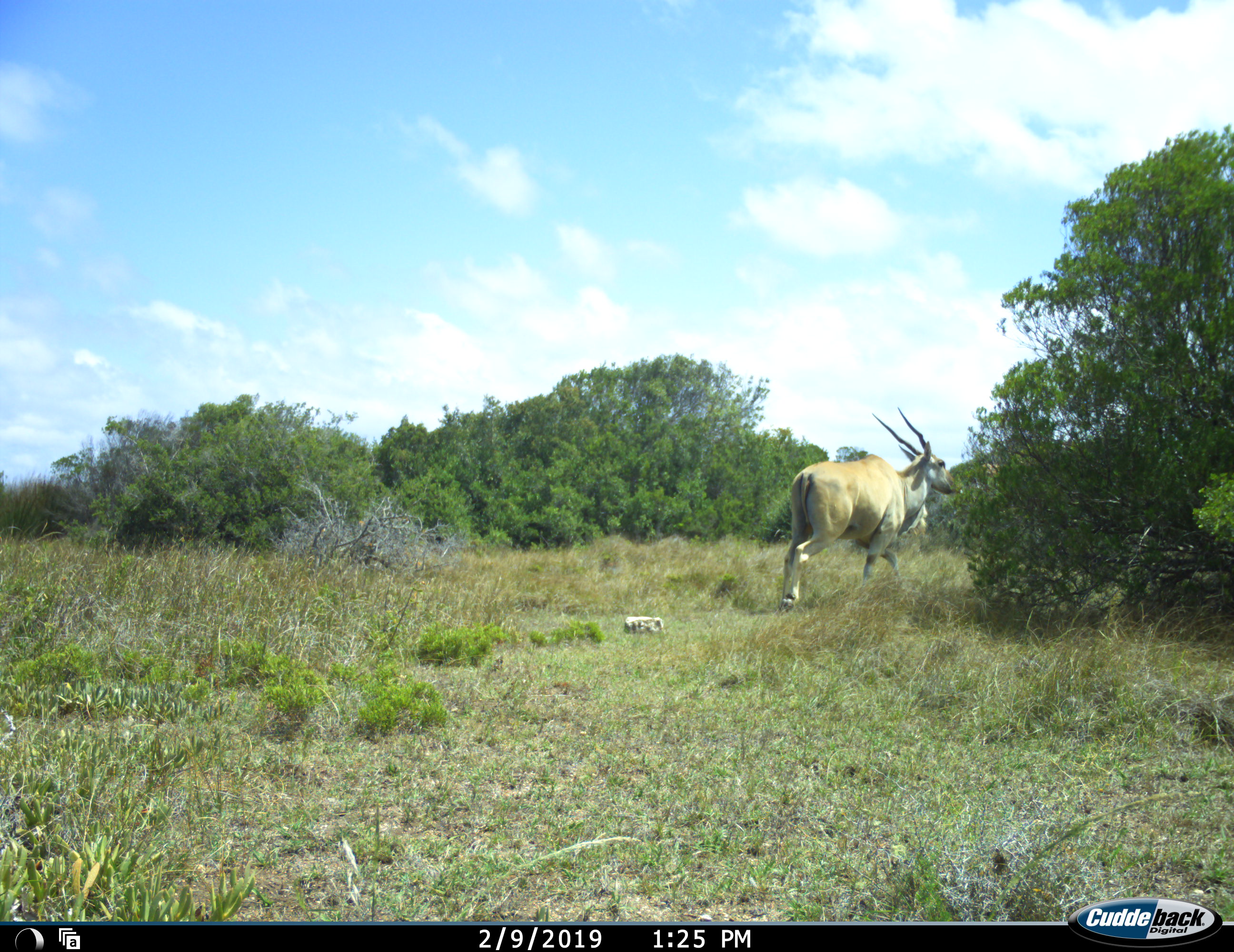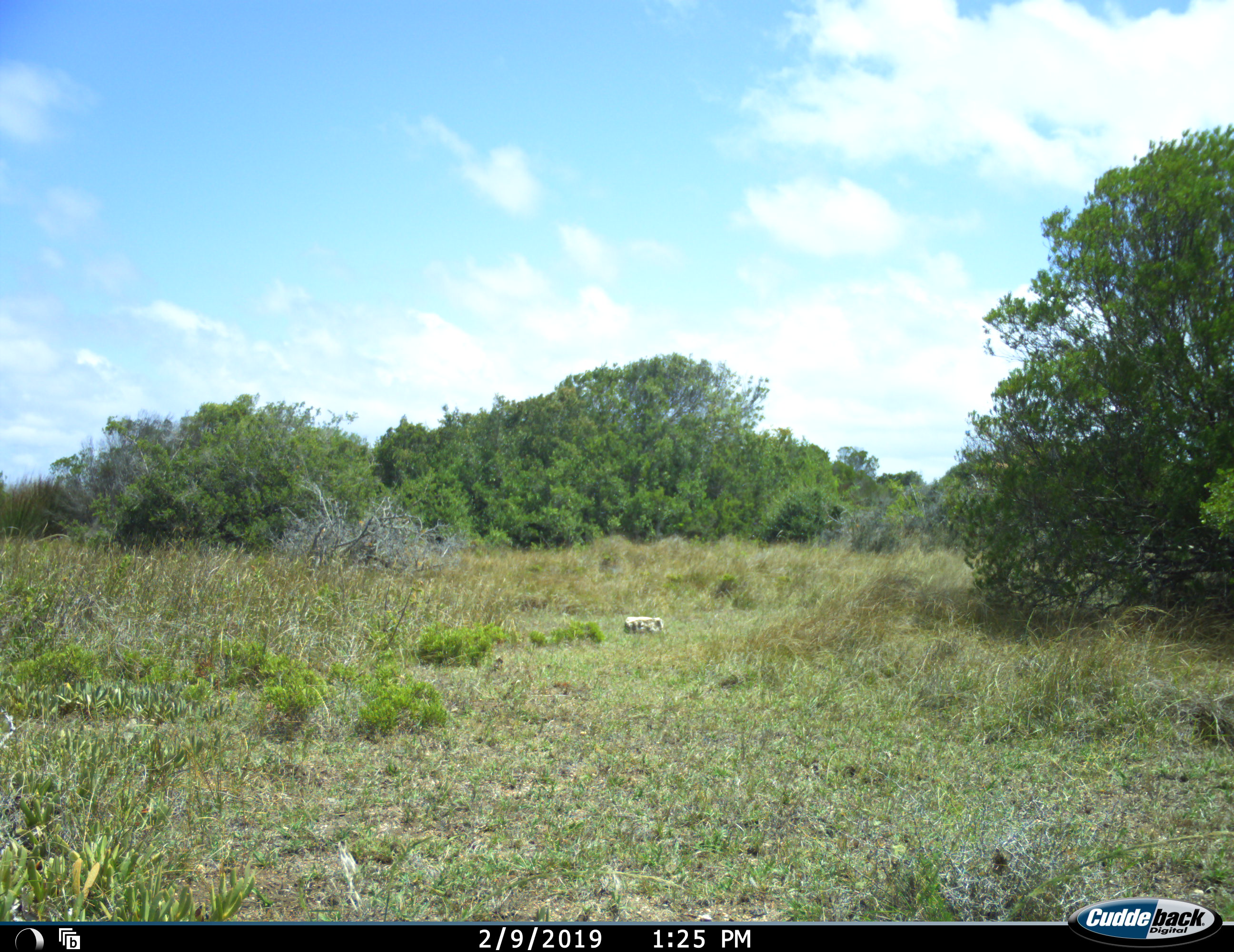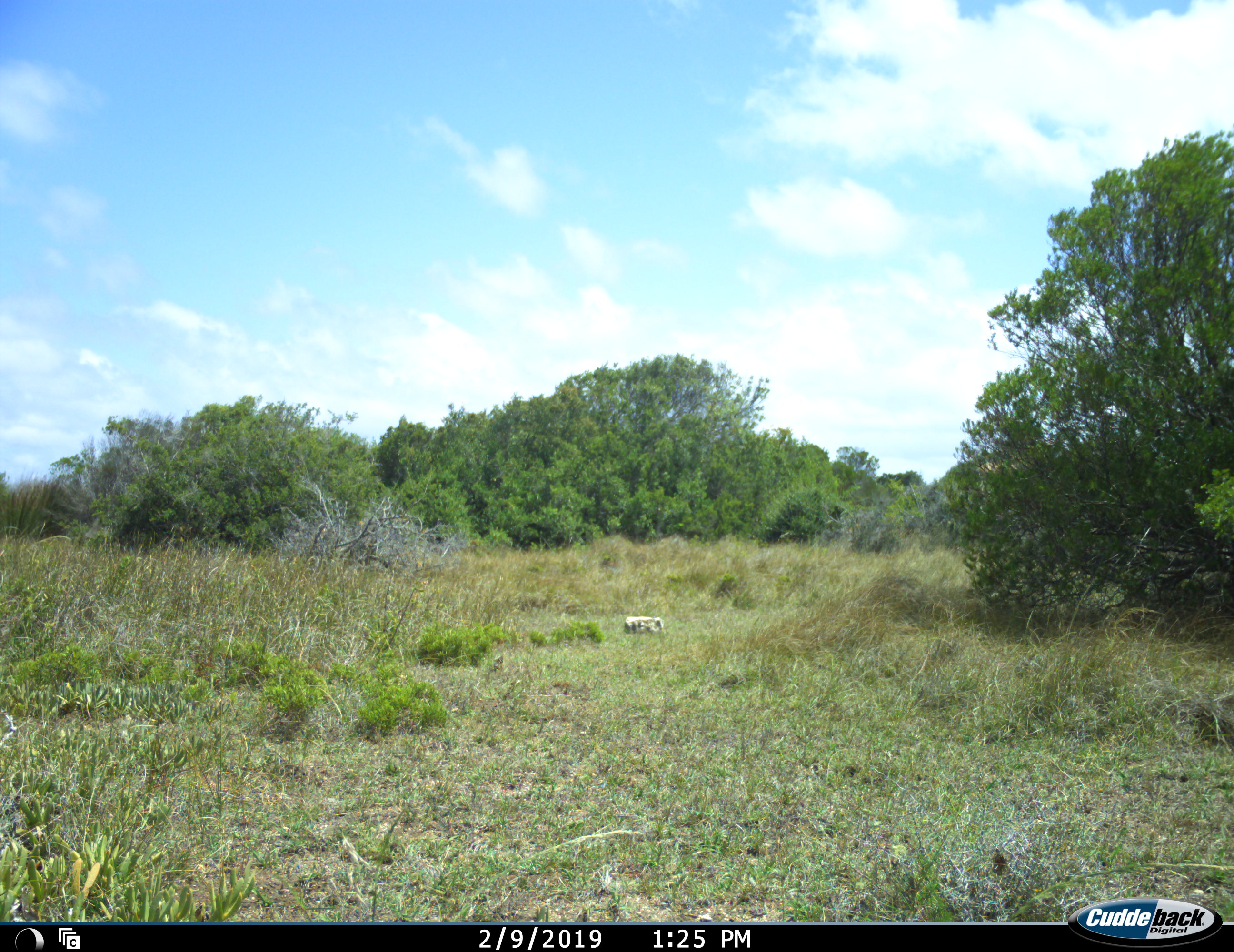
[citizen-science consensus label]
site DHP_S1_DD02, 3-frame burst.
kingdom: Animalia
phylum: Chordata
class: Mammalia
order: Artiodactyla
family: Bovidae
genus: Tragelaphus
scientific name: Tragelaphus oryx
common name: eland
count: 1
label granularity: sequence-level